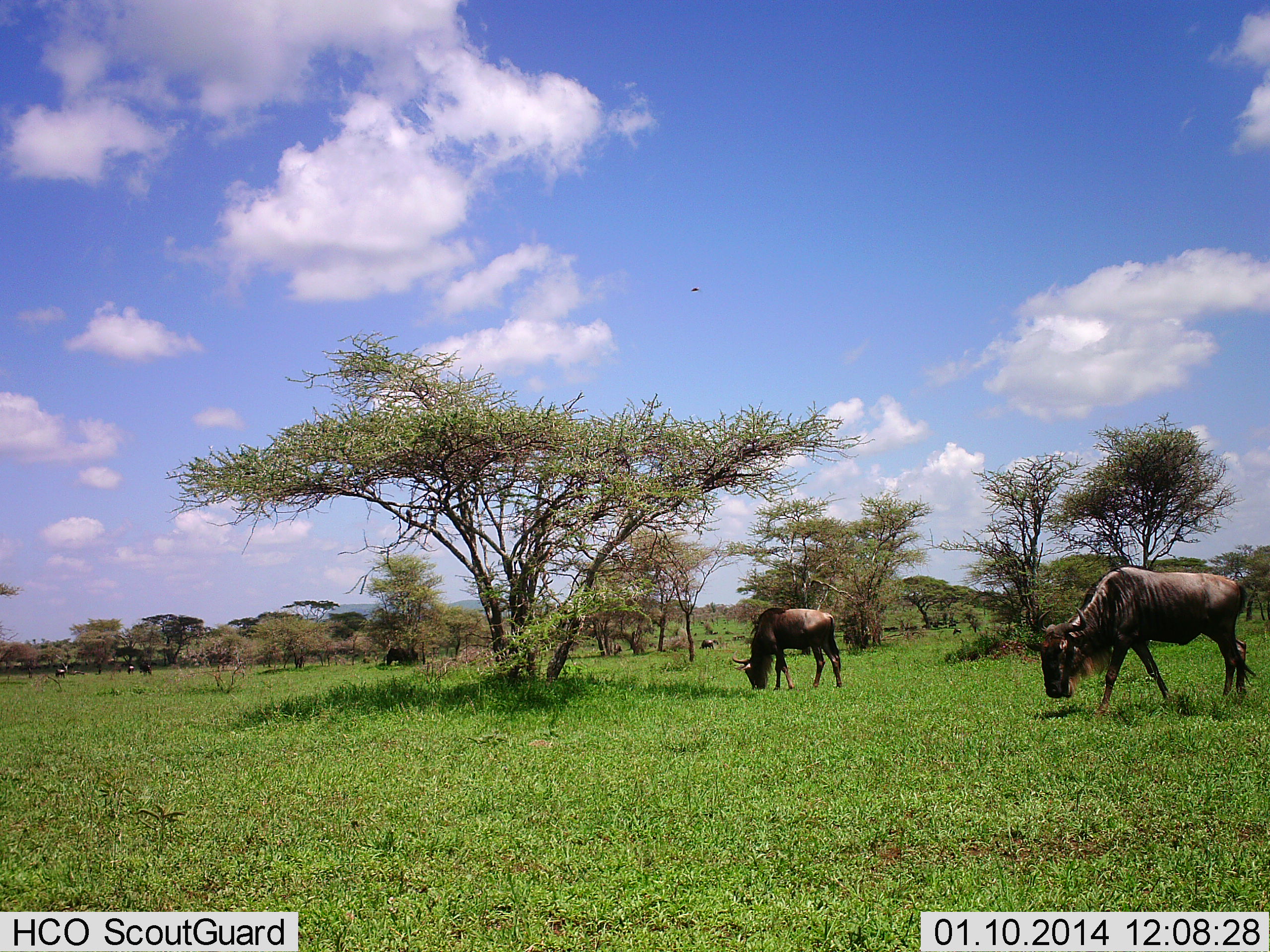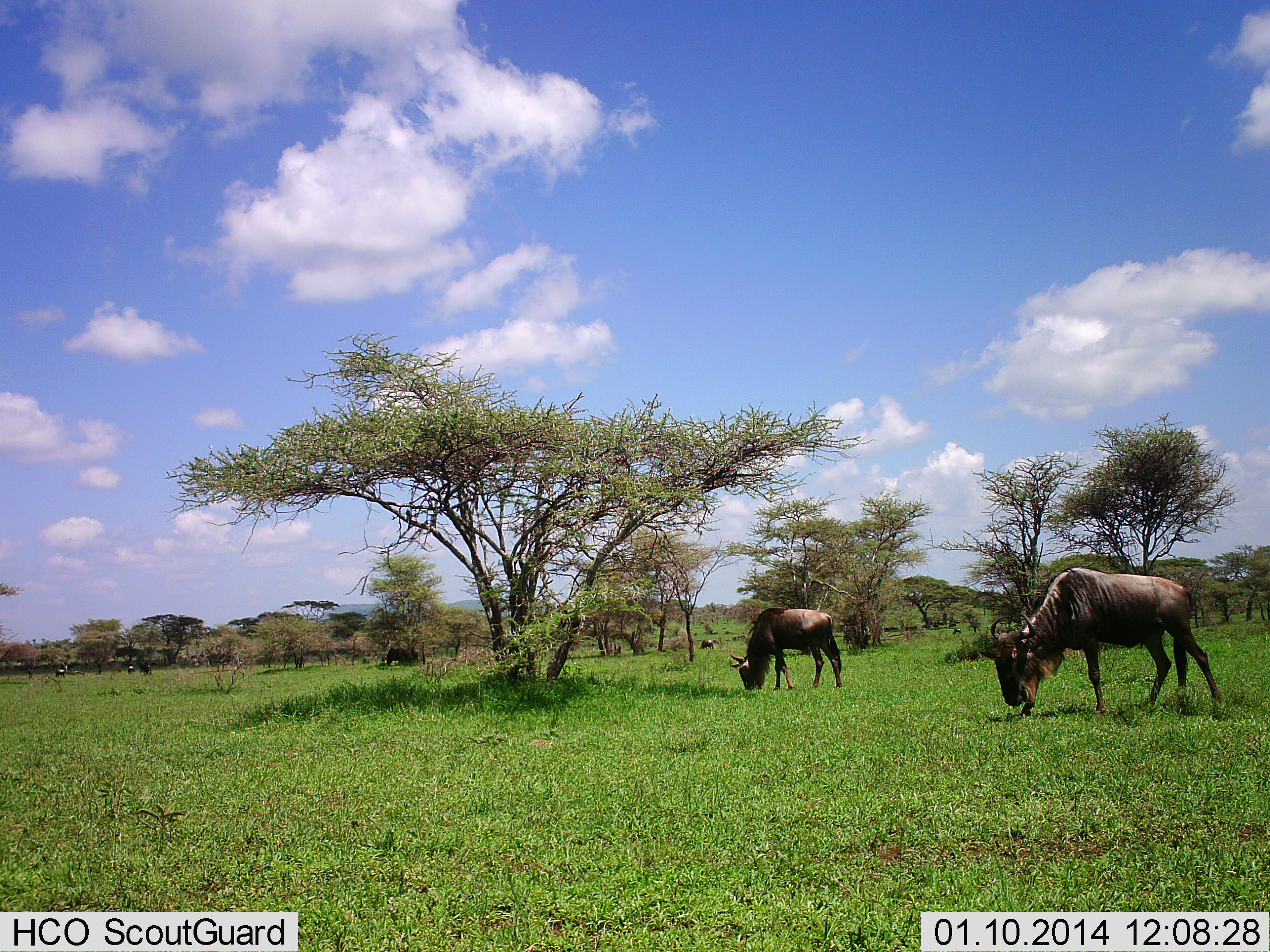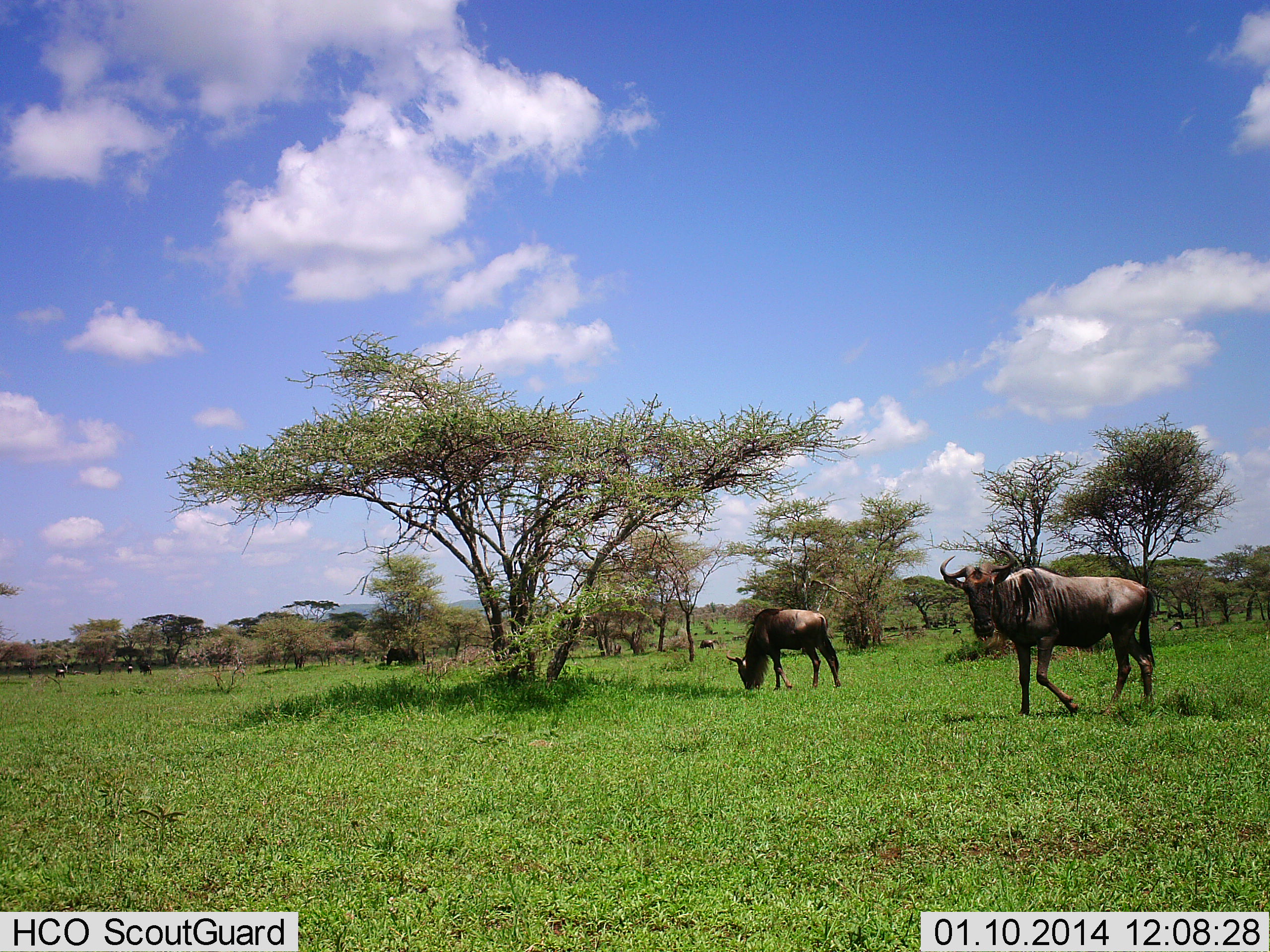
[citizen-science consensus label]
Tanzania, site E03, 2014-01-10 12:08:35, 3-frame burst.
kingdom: Animalia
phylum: Chordata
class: Mammalia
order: Artiodactyla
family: Bovidae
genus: Connochaetes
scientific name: Connochaetes taurinus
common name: blue wildebeest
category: wildebeest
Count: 2.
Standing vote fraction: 10%.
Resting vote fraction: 0%.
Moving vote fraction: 20%.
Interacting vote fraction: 0%.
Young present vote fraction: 0%.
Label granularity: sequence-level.